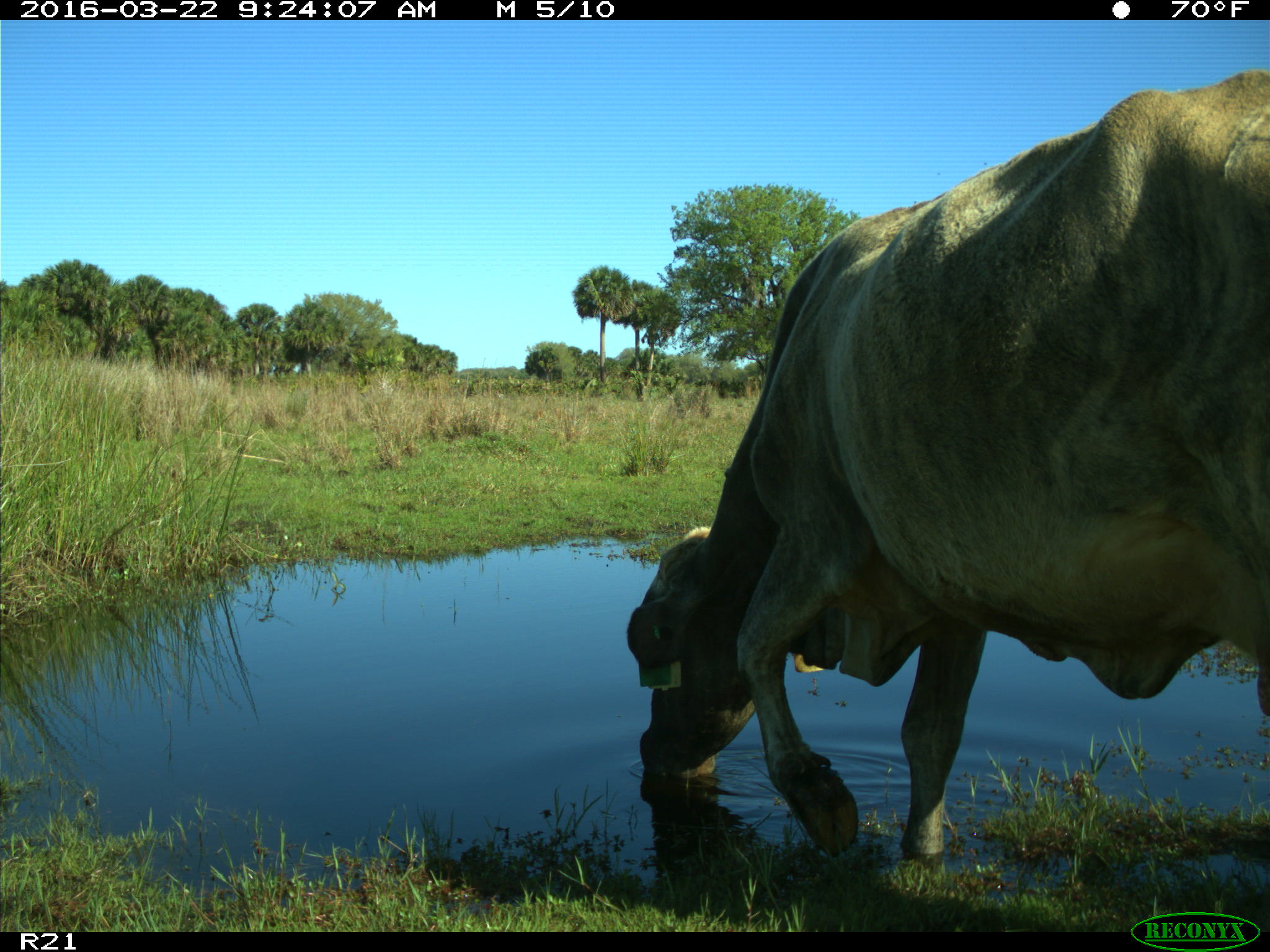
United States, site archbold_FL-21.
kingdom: Animalia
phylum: Chordata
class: Mammalia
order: Artiodactyla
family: Bovidae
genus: Bos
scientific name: Bos taurus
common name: domestic cow